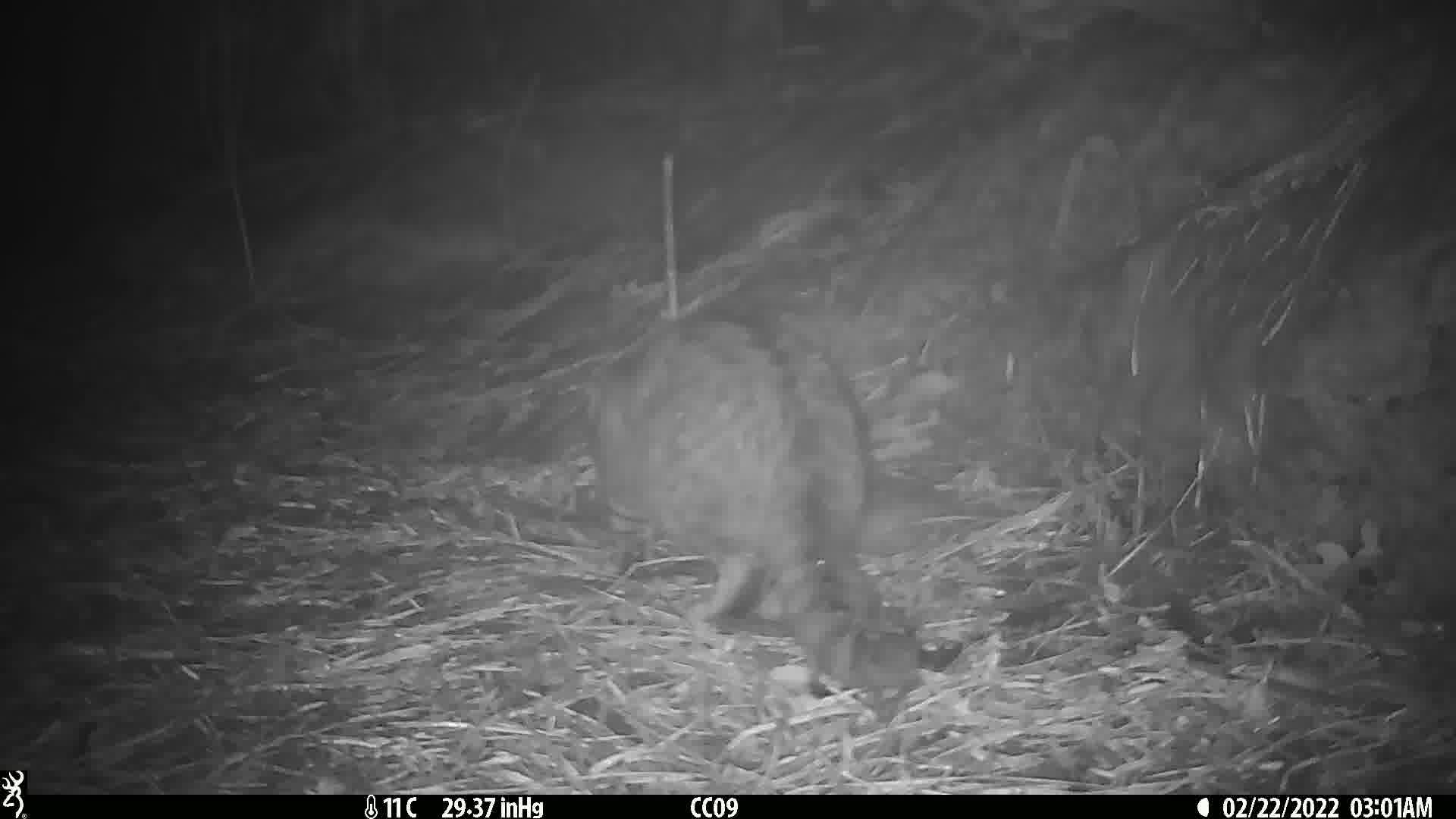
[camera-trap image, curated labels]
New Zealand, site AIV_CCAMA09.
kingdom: Animalia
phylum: Chordata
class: Mammalia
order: Carnivora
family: Felidae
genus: Felis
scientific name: Felis catus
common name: domestic cat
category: cat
Cat (domestic cat) (Felis catus).